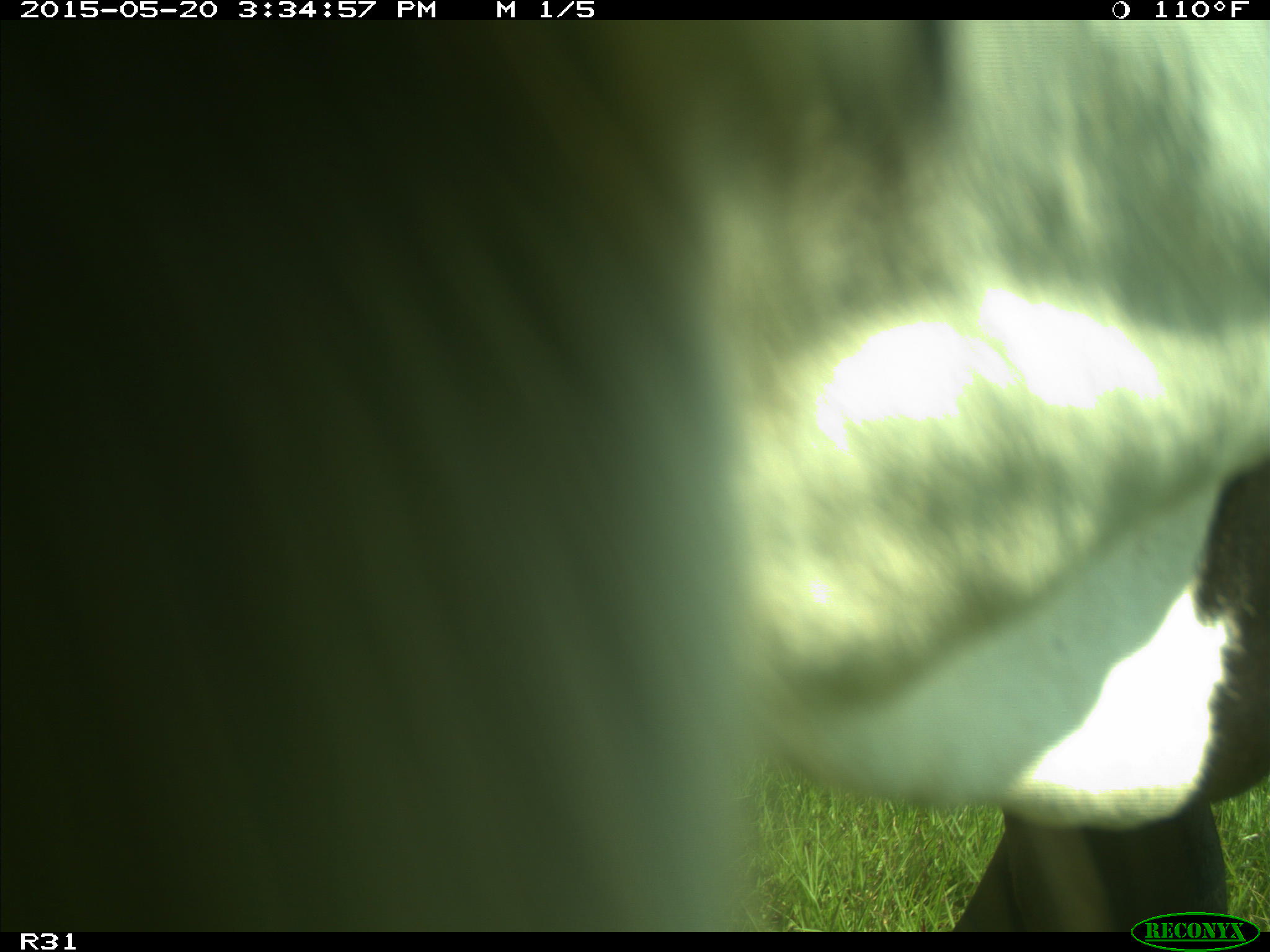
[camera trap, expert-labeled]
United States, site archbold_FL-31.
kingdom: Animalia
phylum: Chordata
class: Mammalia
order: Artiodactyla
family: Bovidae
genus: Bos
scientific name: Bos taurus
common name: domestic cow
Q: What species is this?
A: Bos taurus (domestic cow).